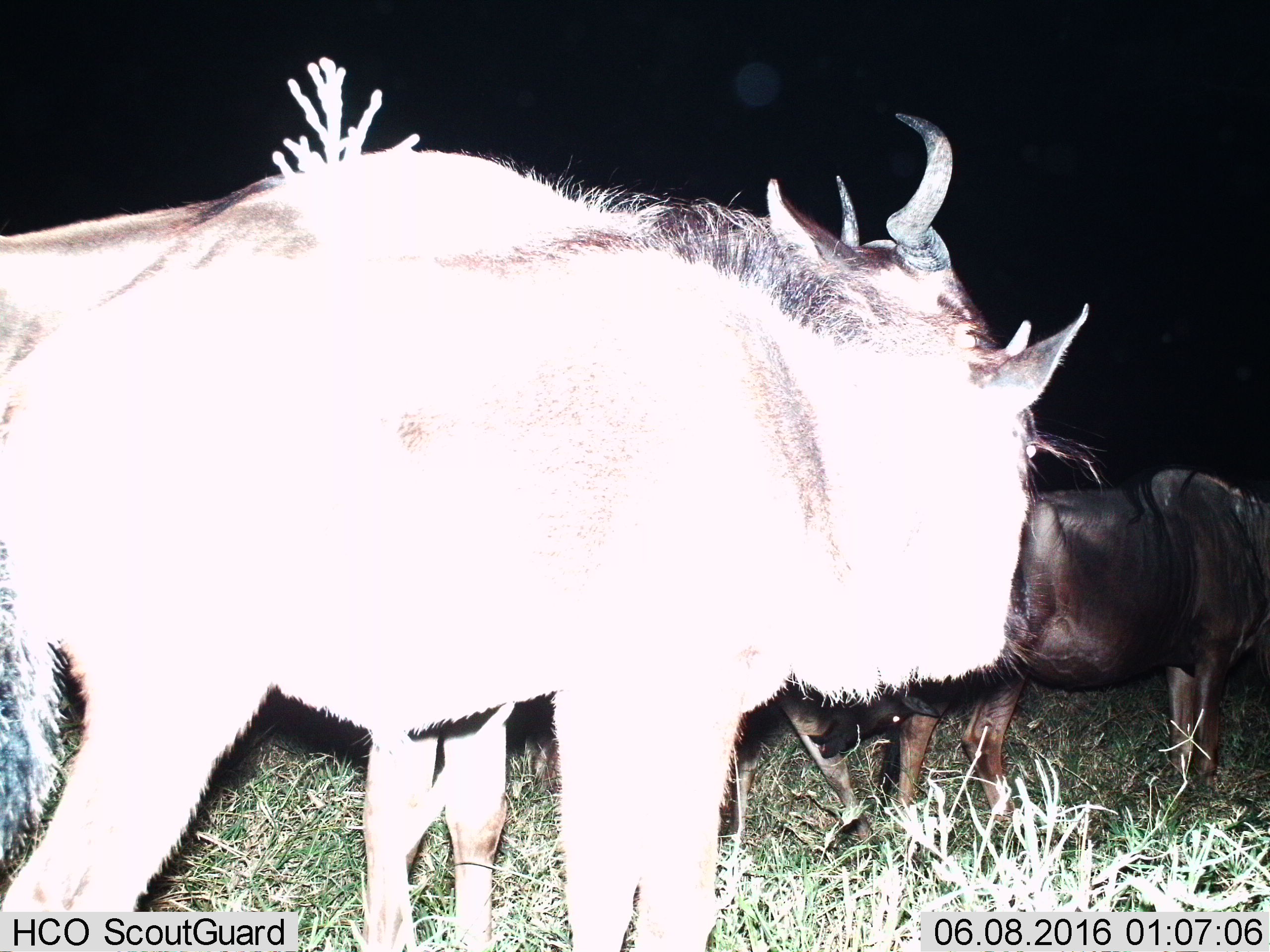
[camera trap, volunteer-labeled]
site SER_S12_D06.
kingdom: Animalia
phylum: Chordata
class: Mammalia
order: Artiodactyla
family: Bovidae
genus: Connochaetes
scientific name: Connochaetes taurinus taurinus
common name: blue wildebeest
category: wildebeestblue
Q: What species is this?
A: Wildebeestblue (blue wildebeest) (Connochaetes taurinus taurinus).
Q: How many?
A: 3.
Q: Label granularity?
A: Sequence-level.